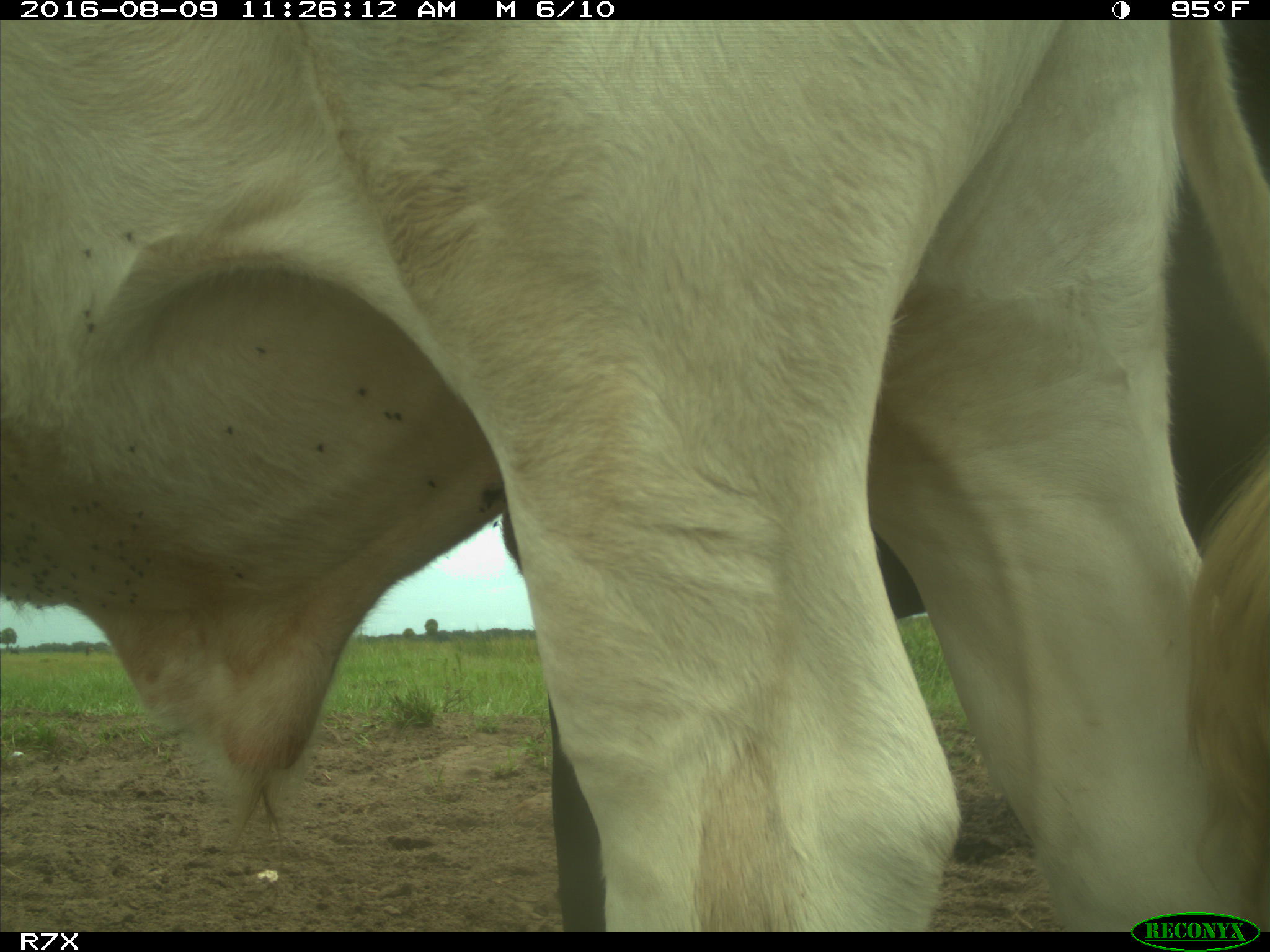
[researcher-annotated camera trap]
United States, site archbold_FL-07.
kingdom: Animalia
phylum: Chordata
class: Mammalia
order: Artiodactyla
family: Bovidae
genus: Bos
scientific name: Bos taurus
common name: domestic cow